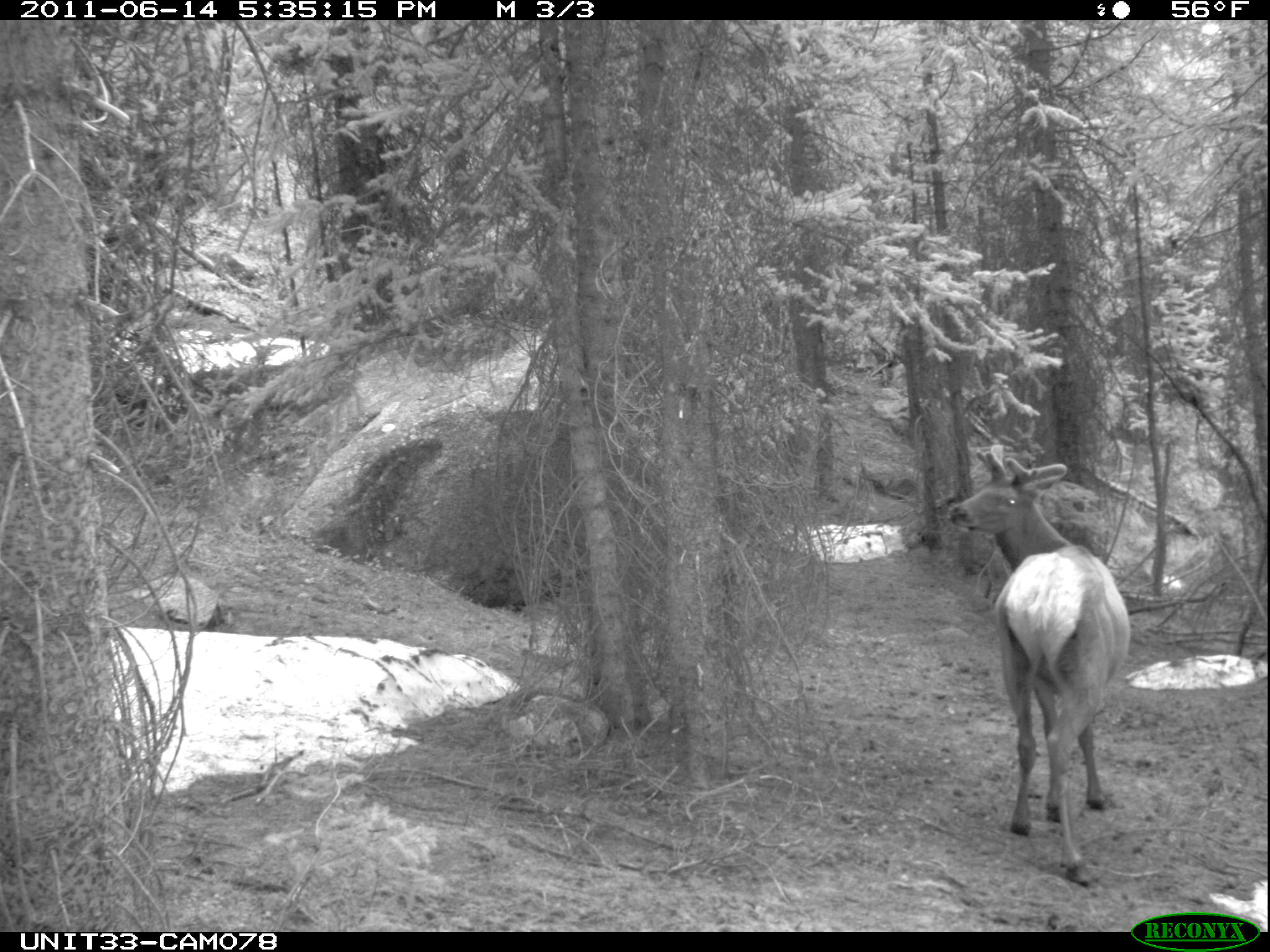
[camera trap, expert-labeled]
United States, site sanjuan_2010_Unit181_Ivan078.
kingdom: Animalia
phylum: Chordata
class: Mammalia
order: Artiodactyla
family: Cervidae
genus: Cervus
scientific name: Cervus elaphus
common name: red deer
Cervus elaphus (red deer).